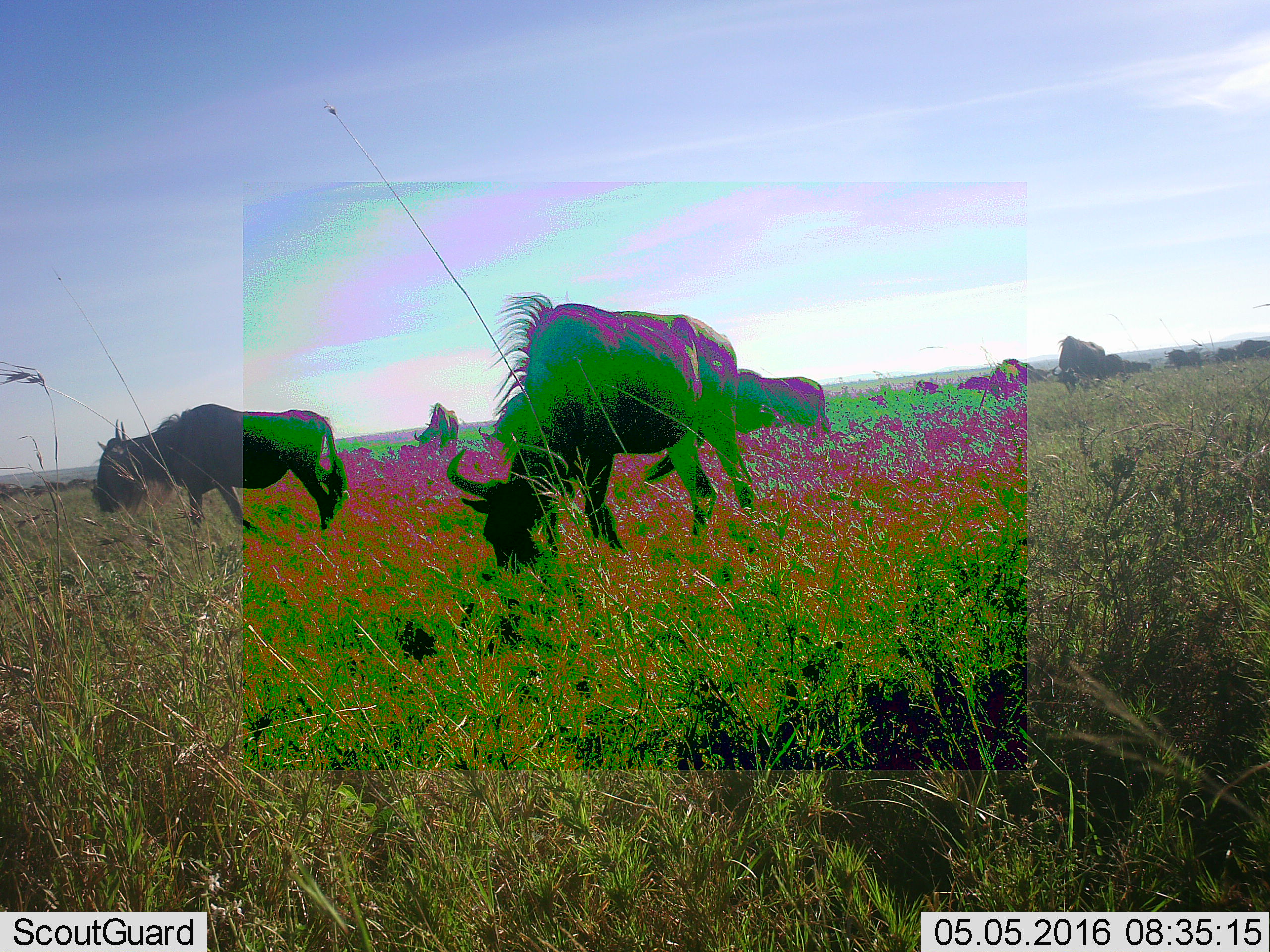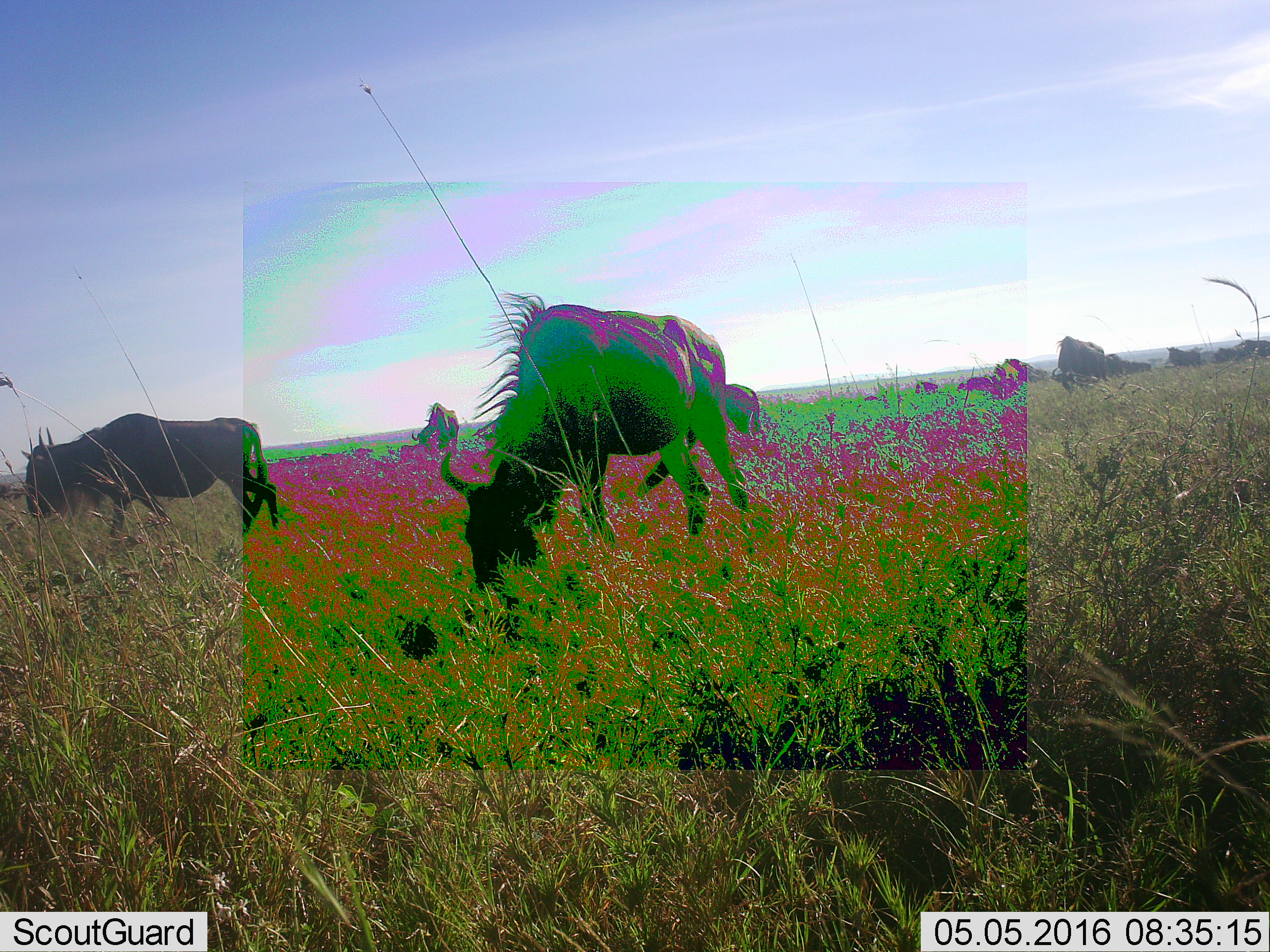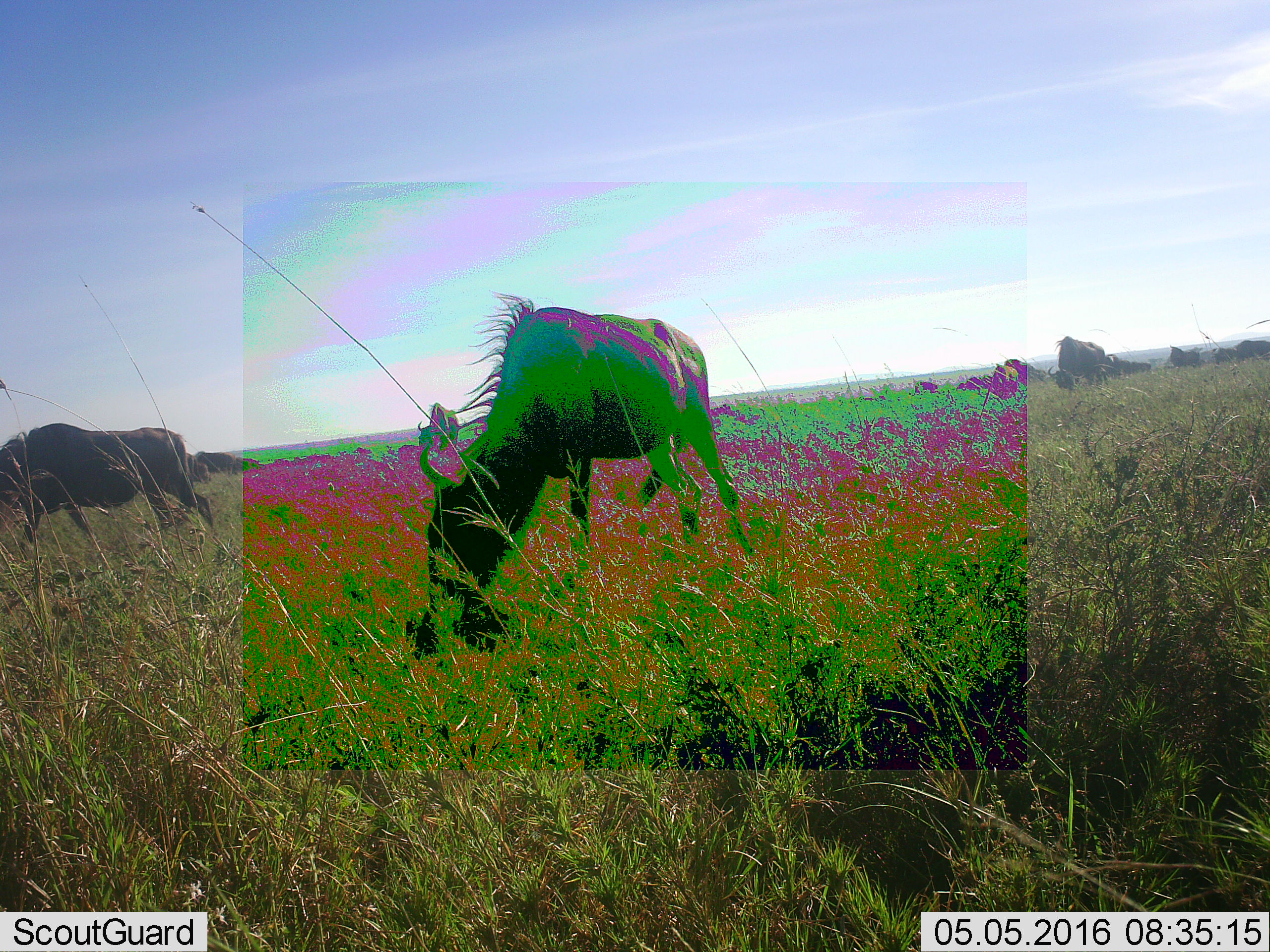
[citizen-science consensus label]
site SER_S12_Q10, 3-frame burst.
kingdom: Animalia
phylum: Chordata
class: Mammalia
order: Artiodactyla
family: Bovidae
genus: Connochaetes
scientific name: Connochaetes taurinus taurinus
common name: blue wildebeest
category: wildebeestblue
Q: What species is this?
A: Wildebeestblue (blue wildebeest) (Connochaetes taurinus taurinus).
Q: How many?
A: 11-50.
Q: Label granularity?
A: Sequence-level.